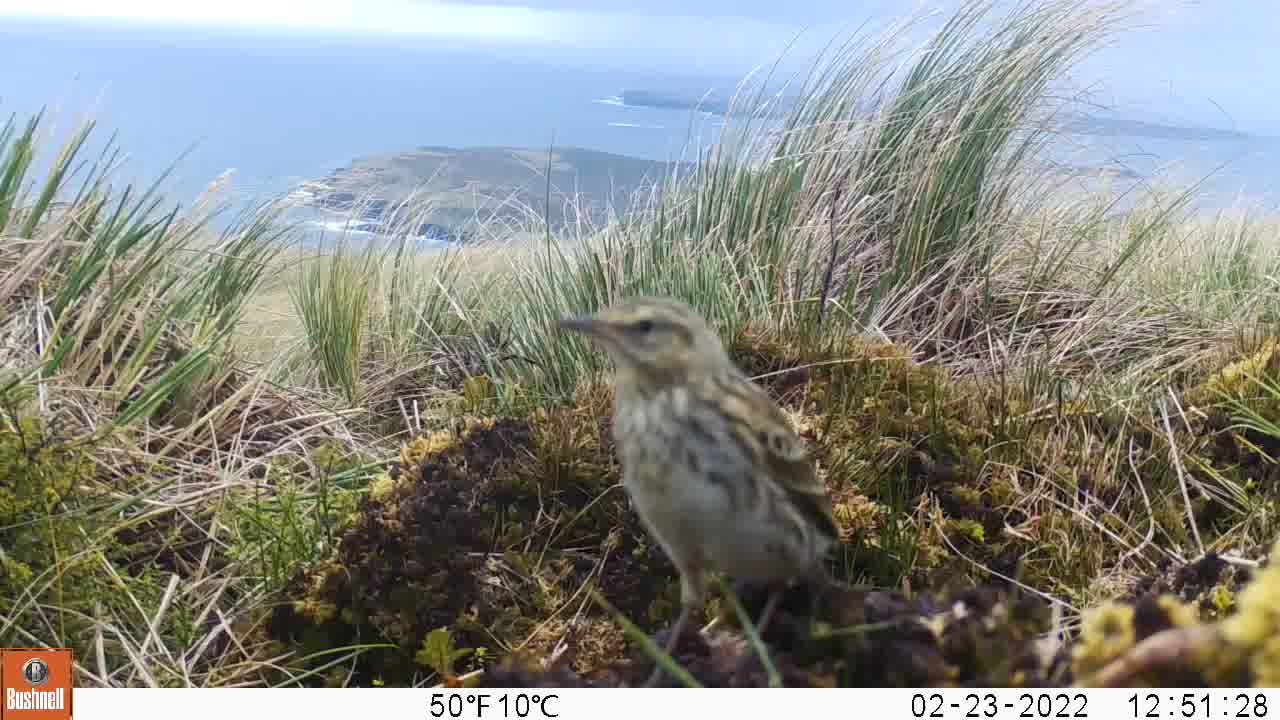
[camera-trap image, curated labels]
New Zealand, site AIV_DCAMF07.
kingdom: Animalia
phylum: Chordata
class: Aves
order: Passeriformes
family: Motacillidae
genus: Anthus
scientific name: Anthus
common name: pipit